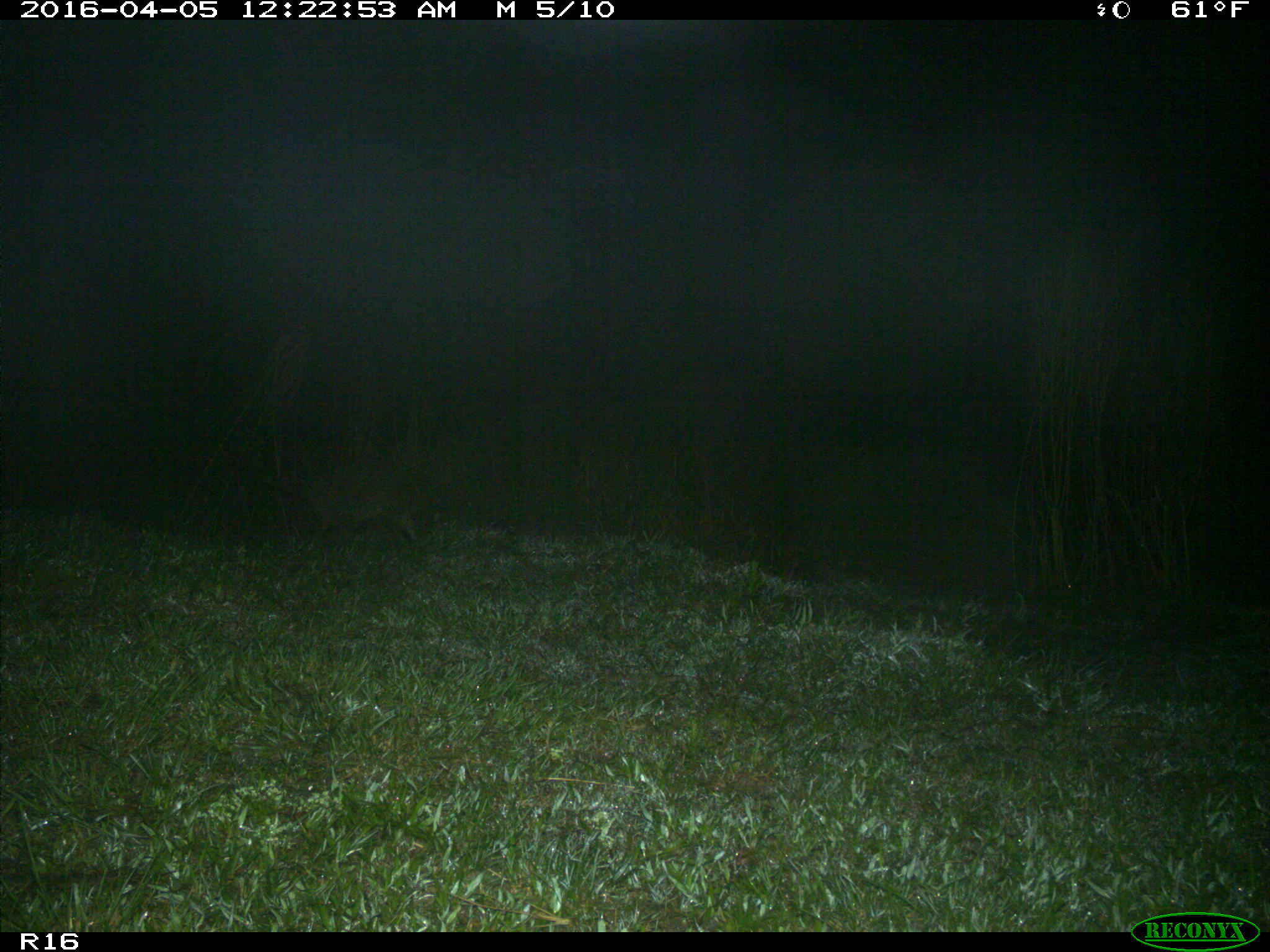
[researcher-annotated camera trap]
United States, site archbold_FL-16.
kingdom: Animalia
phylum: Chordata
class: Mammalia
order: Carnivora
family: Procyonidae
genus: Procyon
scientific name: Procyon lotor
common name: common raccoon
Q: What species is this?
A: Procyon lotor (common raccoon).